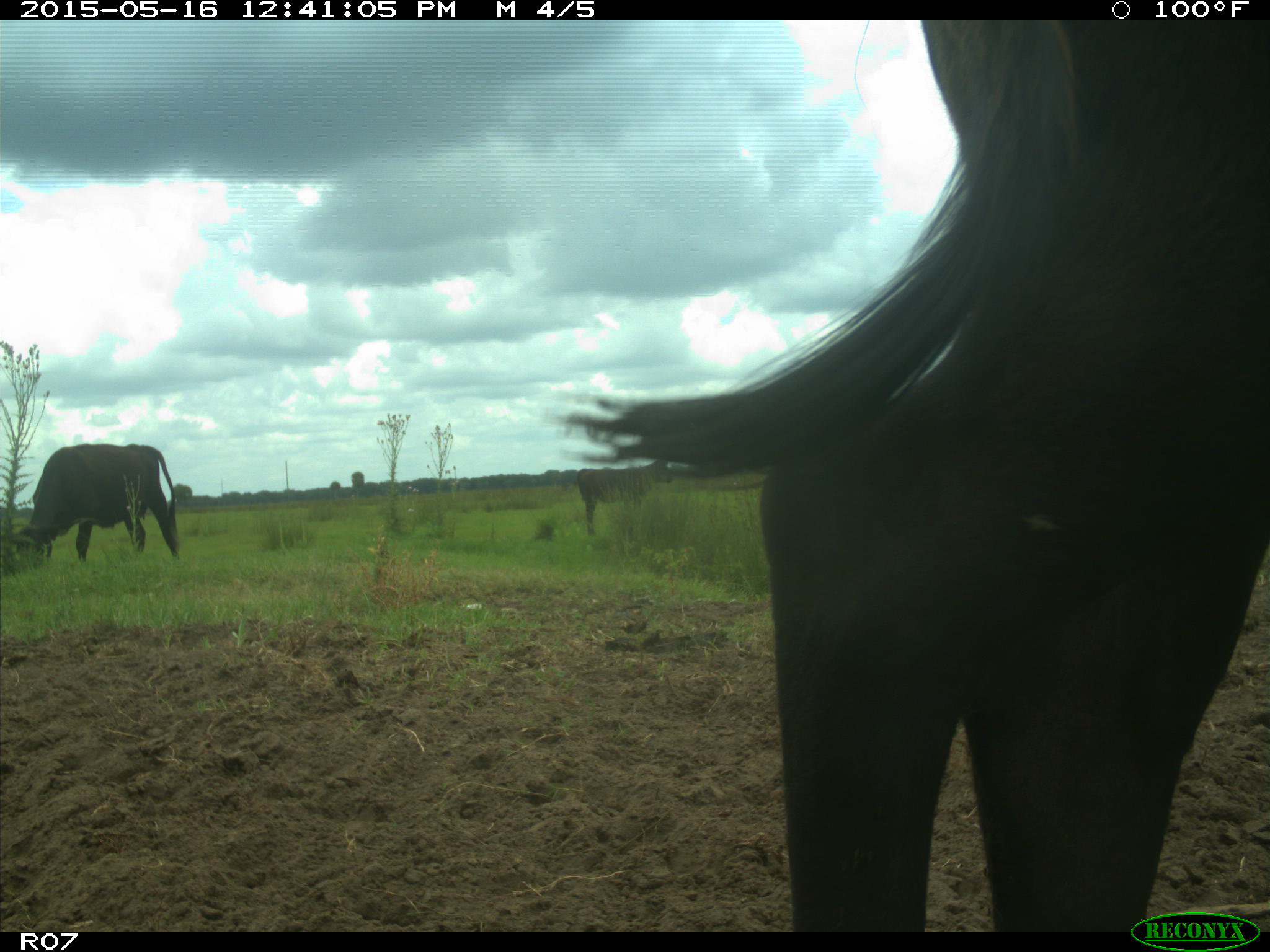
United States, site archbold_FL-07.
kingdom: Animalia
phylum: Chordata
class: Mammalia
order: Artiodactyla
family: Bovidae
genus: Bos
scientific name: Bos taurus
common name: domestic cow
Bos taurus (domestic cow).